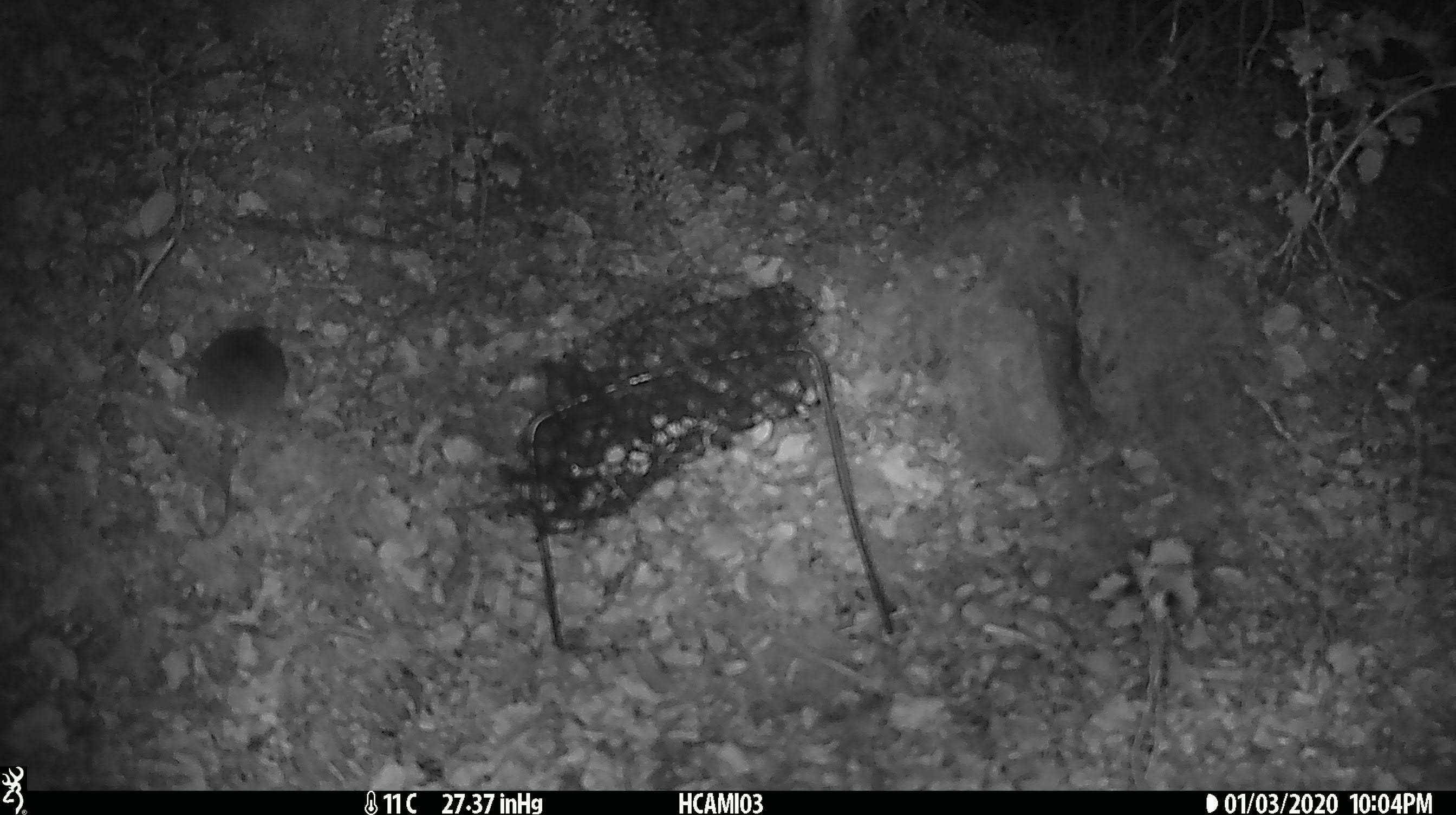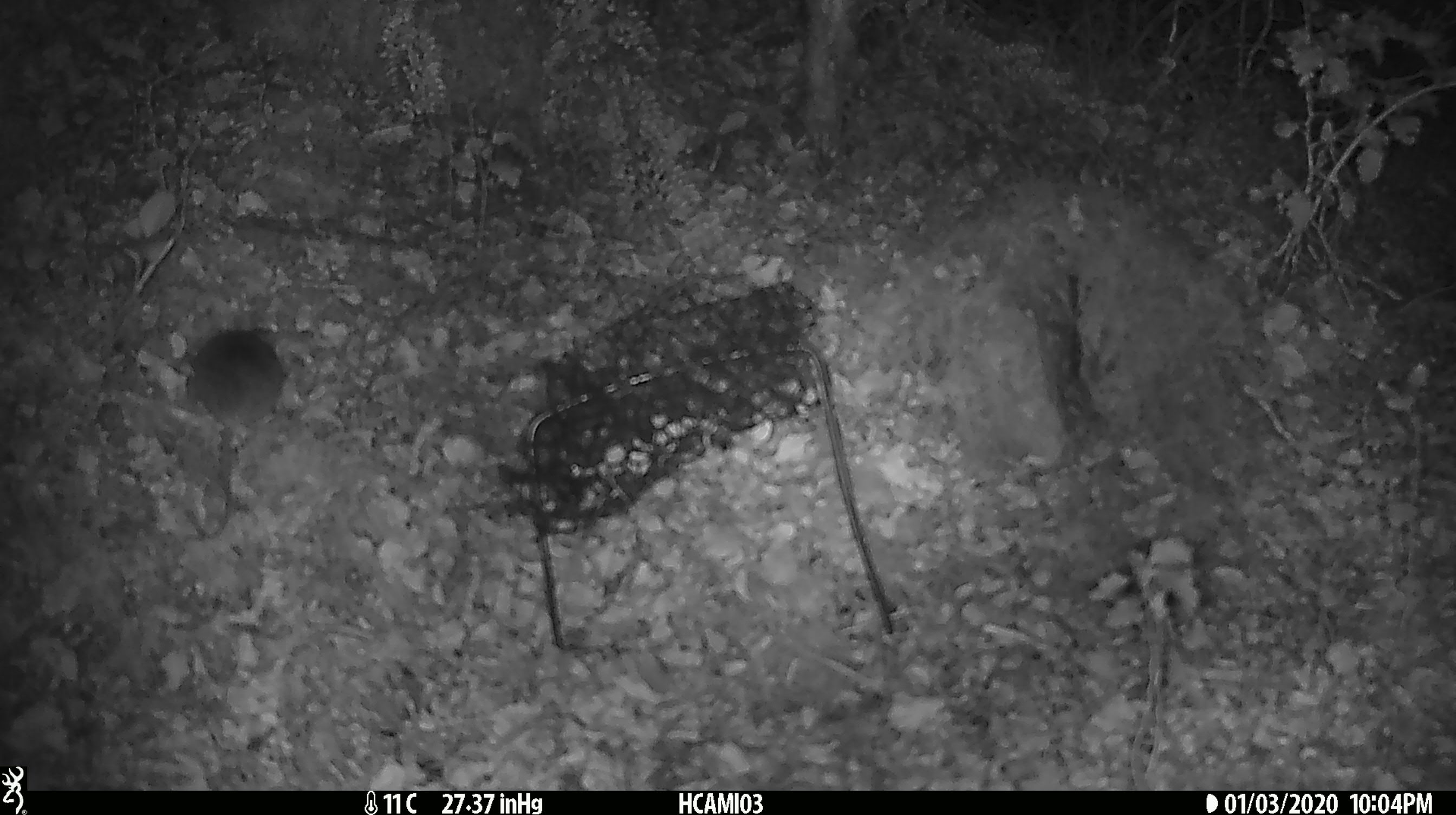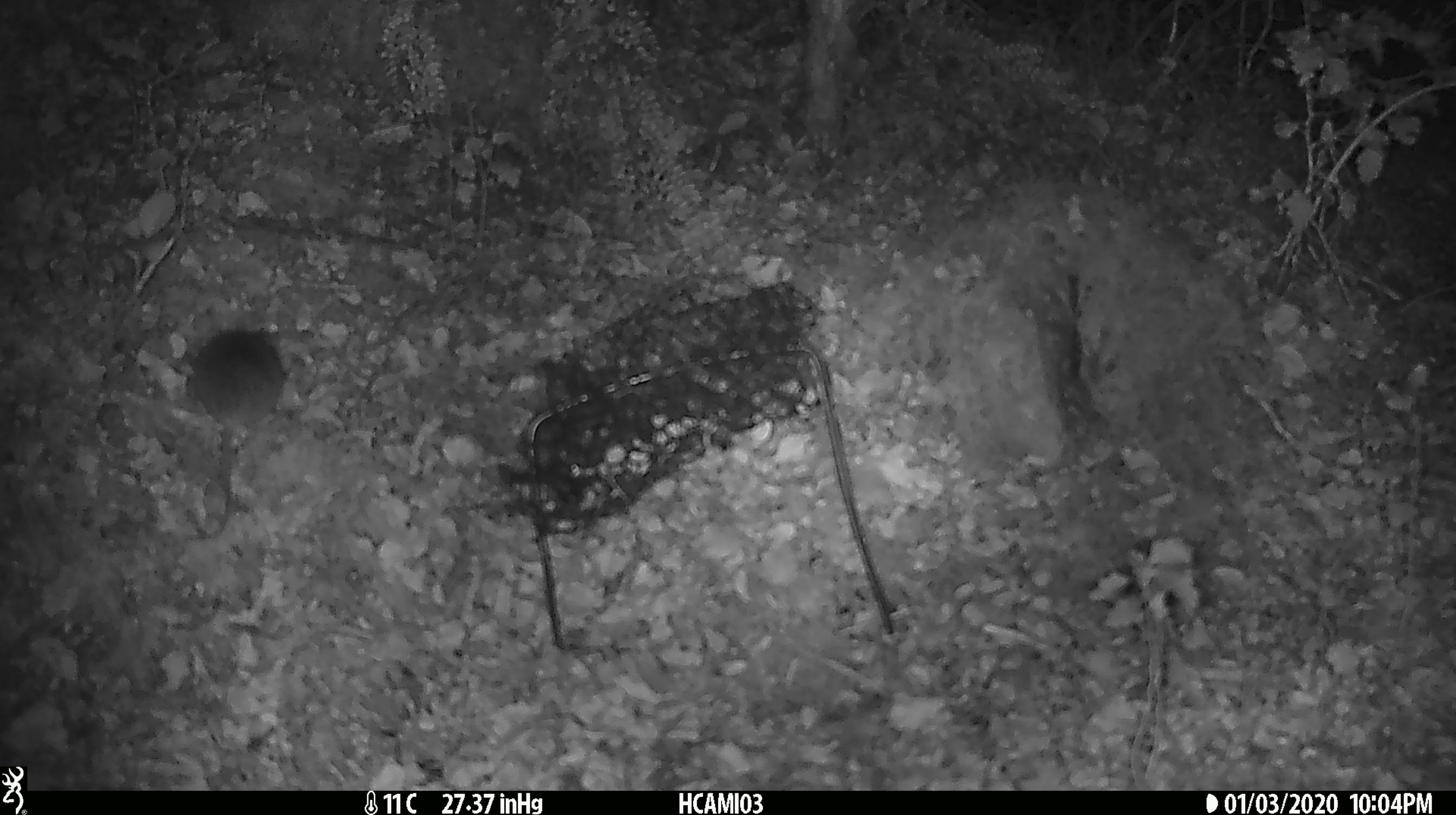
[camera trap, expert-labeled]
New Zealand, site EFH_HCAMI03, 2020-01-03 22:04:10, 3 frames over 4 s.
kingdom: Animalia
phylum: Chordata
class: Mammalia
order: Rodentia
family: Muridae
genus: Mus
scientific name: Mus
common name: mouse